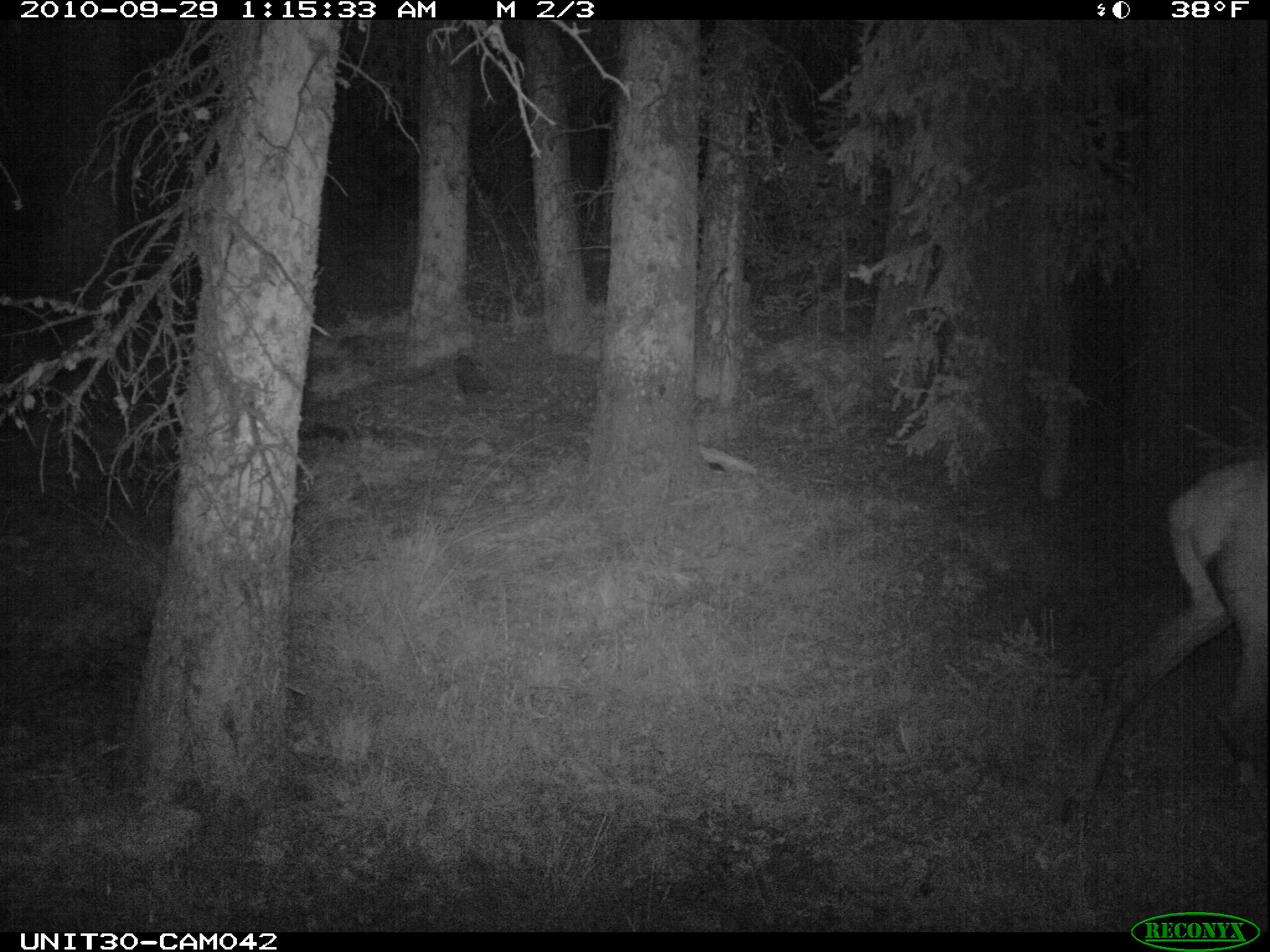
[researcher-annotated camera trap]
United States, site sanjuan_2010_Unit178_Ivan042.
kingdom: Animalia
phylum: Chordata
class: Mammalia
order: Artiodactyla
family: Cervidae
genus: Cervus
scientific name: Cervus elaphus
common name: red deer